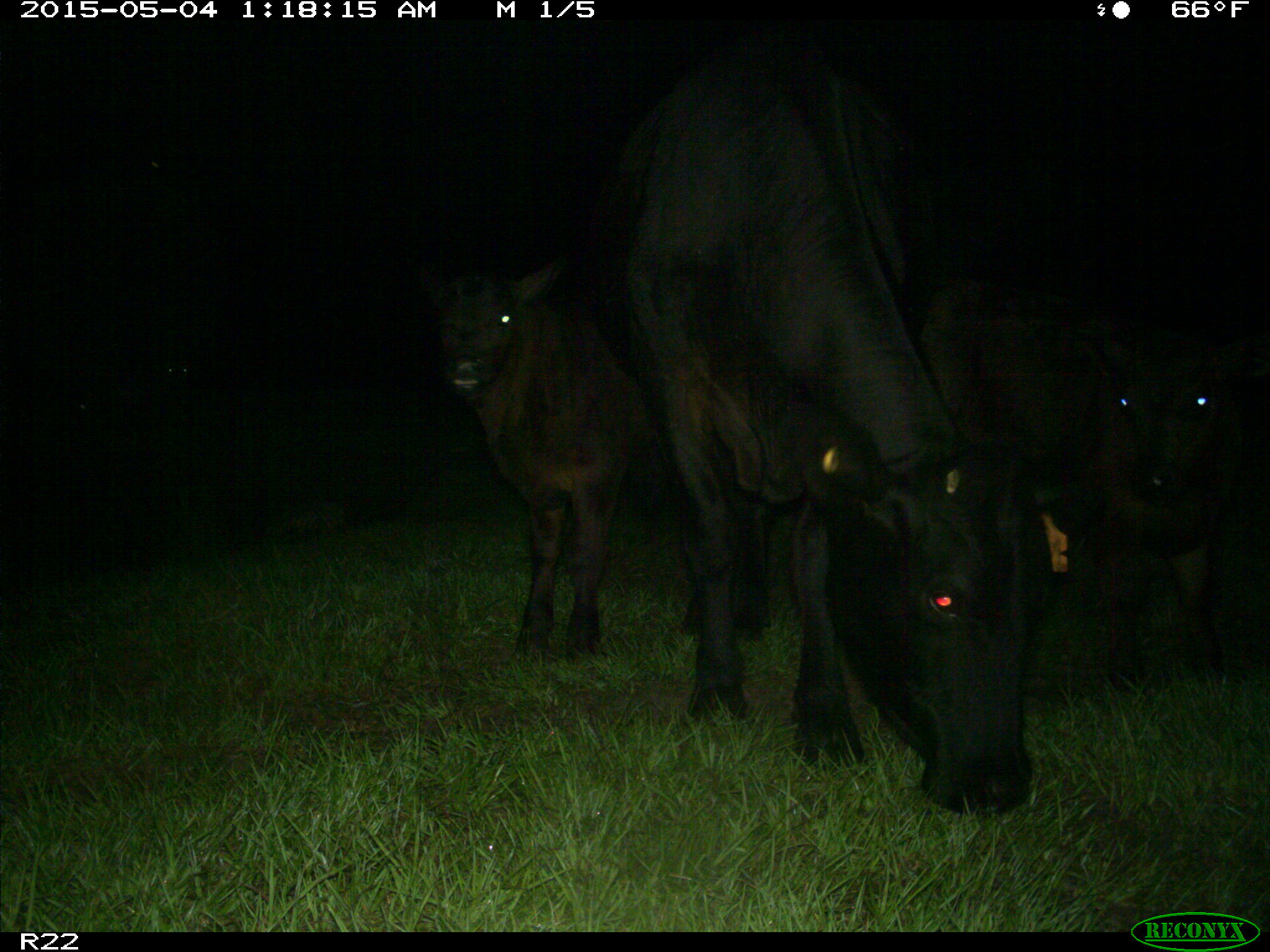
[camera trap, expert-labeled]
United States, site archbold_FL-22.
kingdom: Animalia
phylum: Chordata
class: Mammalia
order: Artiodactyla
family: Bovidae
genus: Bos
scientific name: Bos taurus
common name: domestic cow